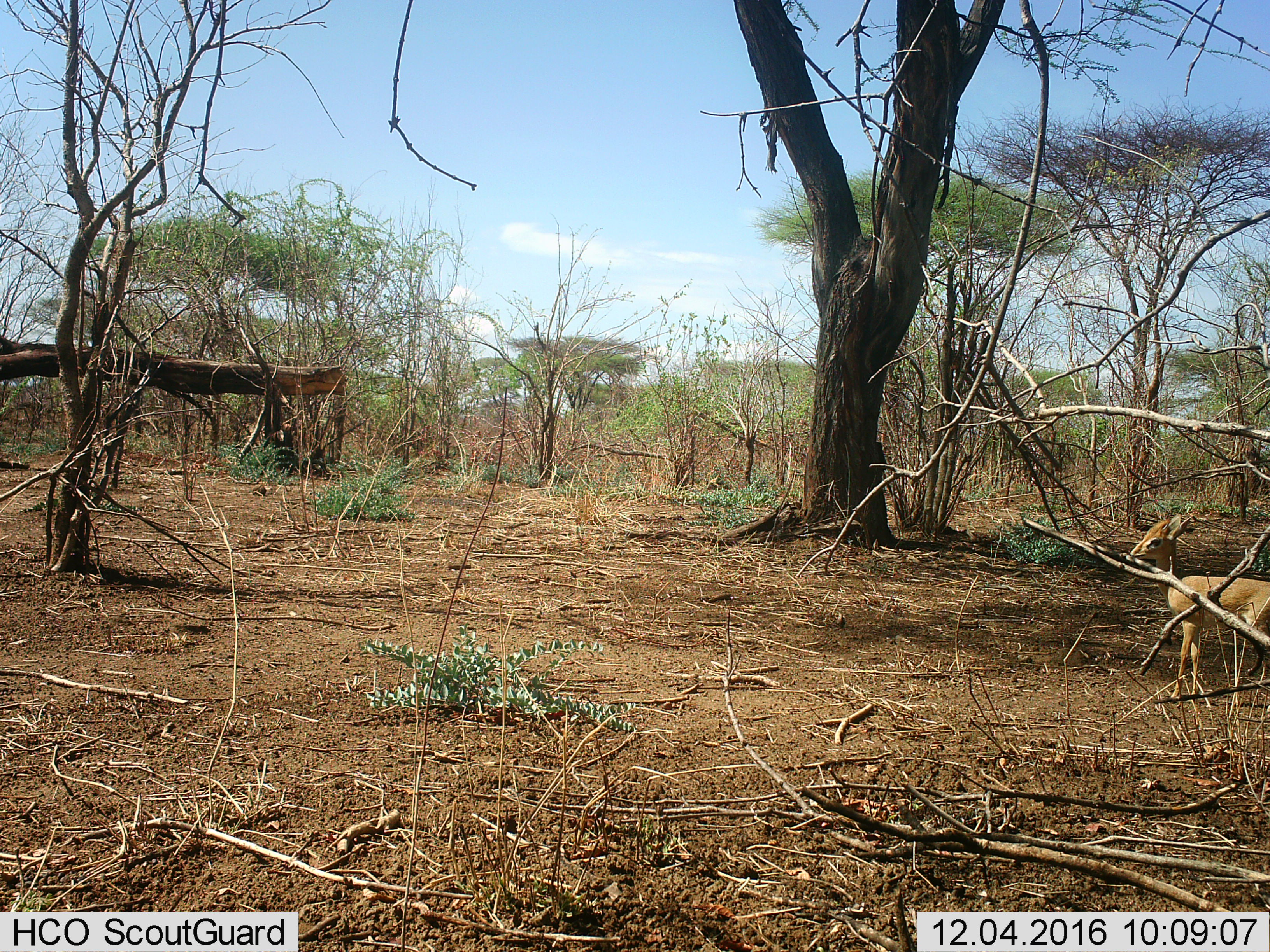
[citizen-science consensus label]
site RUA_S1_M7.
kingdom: Animalia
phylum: Chordata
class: Mammalia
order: Artiodactyla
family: Bovidae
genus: Madoqua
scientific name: Madoqua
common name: dik-dik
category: dikdik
Dikdik (dik-dik) (Madoqua), count 1. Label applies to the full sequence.